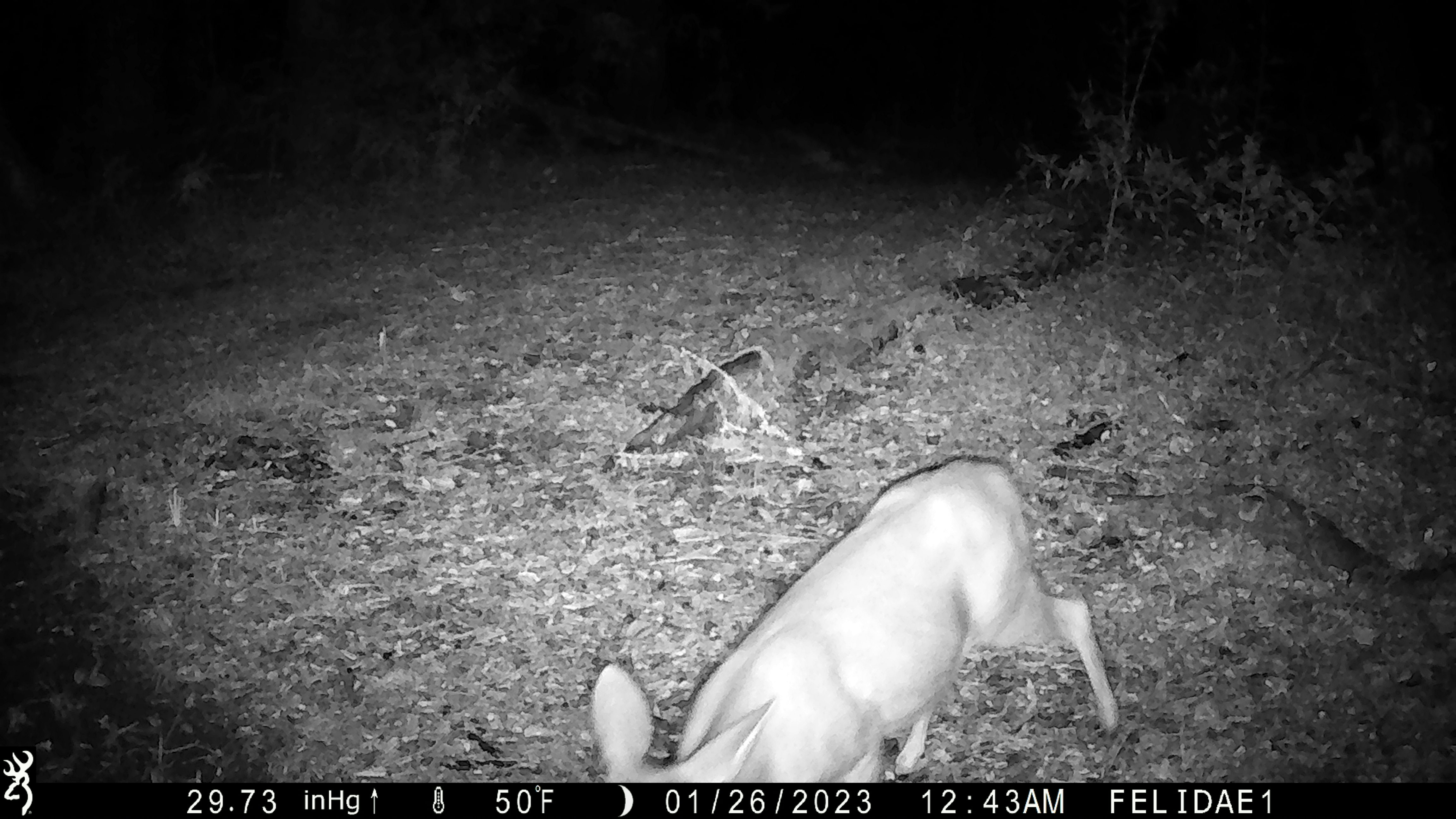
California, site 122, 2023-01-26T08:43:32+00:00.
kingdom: Animalia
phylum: Chordata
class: Mammalia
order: Artiodactyla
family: Cervidae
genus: Odocoileus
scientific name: Odocoileus hemionus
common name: mule deer